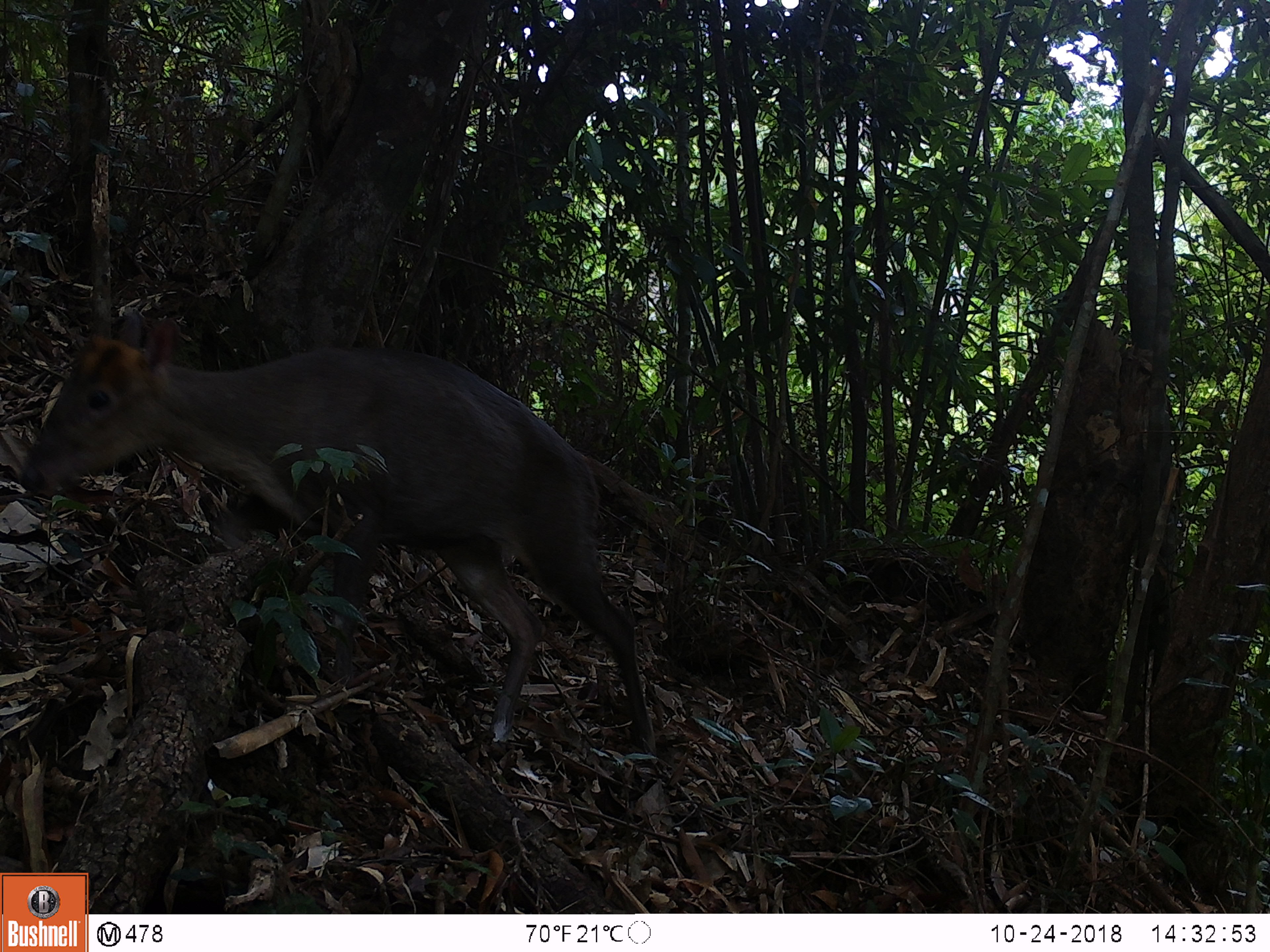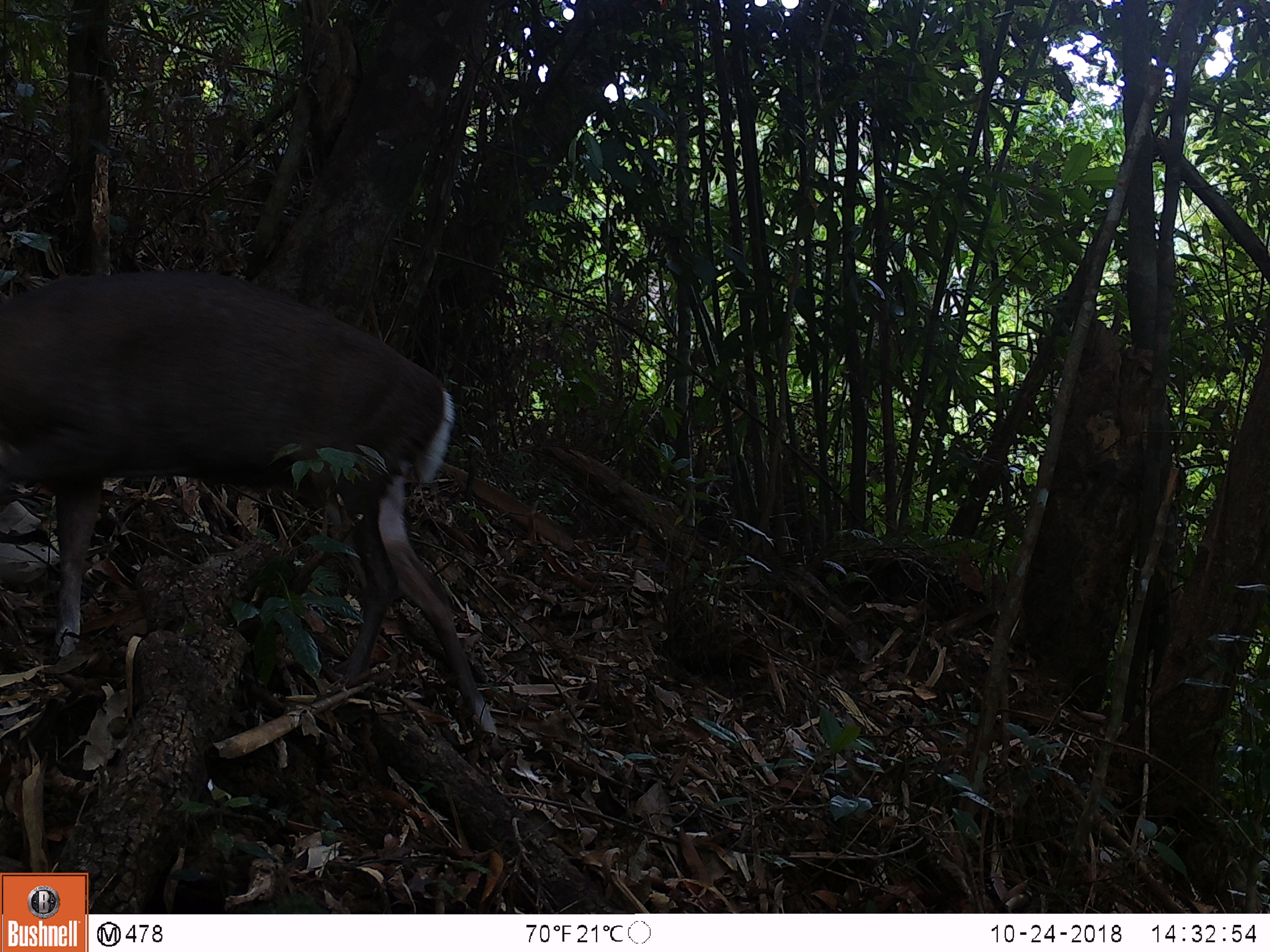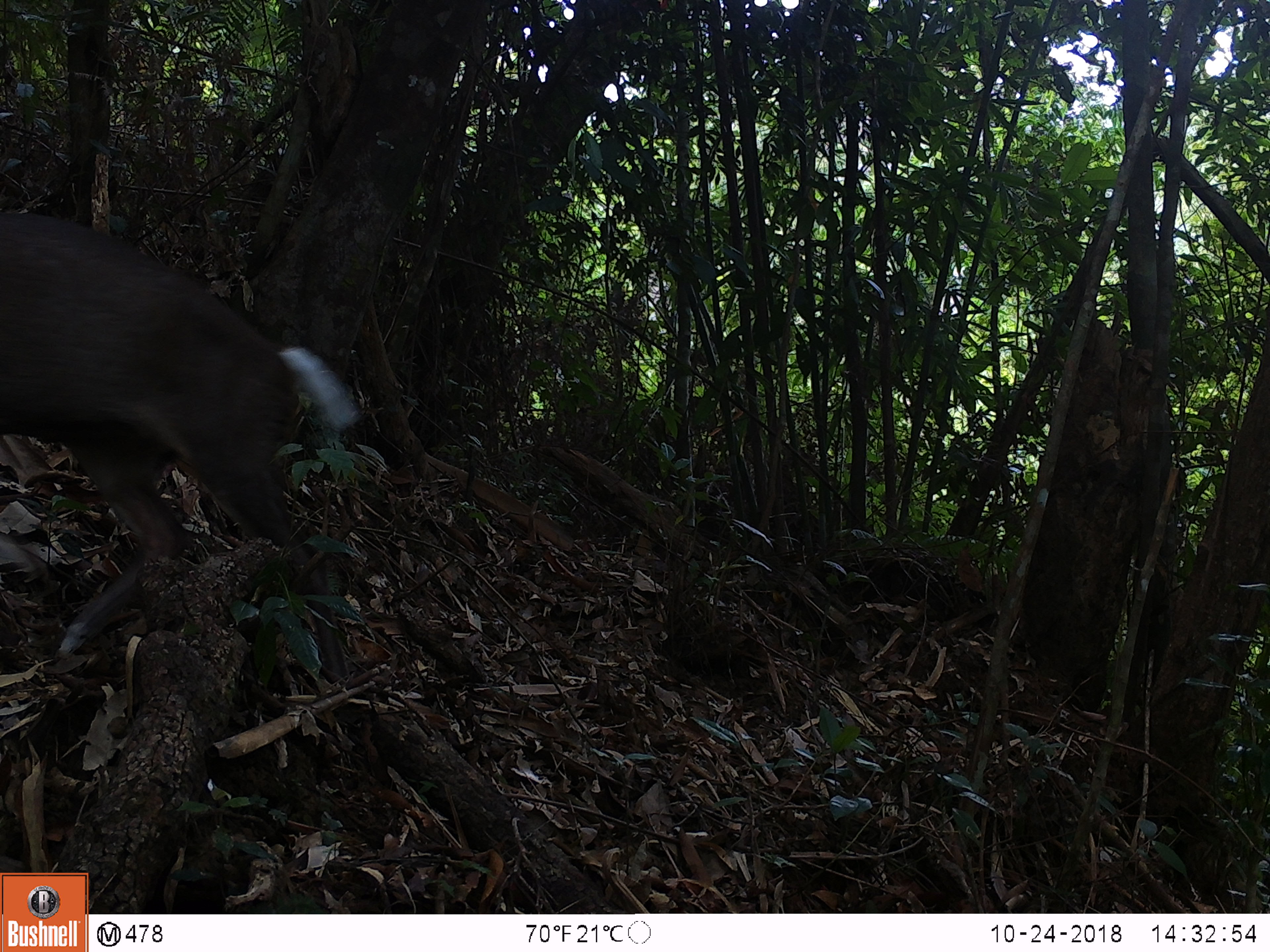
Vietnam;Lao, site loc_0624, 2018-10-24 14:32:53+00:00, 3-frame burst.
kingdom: Animalia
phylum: Chordata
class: Mammalia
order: Artiodactyla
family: Cervidae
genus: Muntiacus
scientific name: Muntiacus rooseveltorum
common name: roosevelt's muntjac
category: roosevelts muntjac group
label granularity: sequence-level